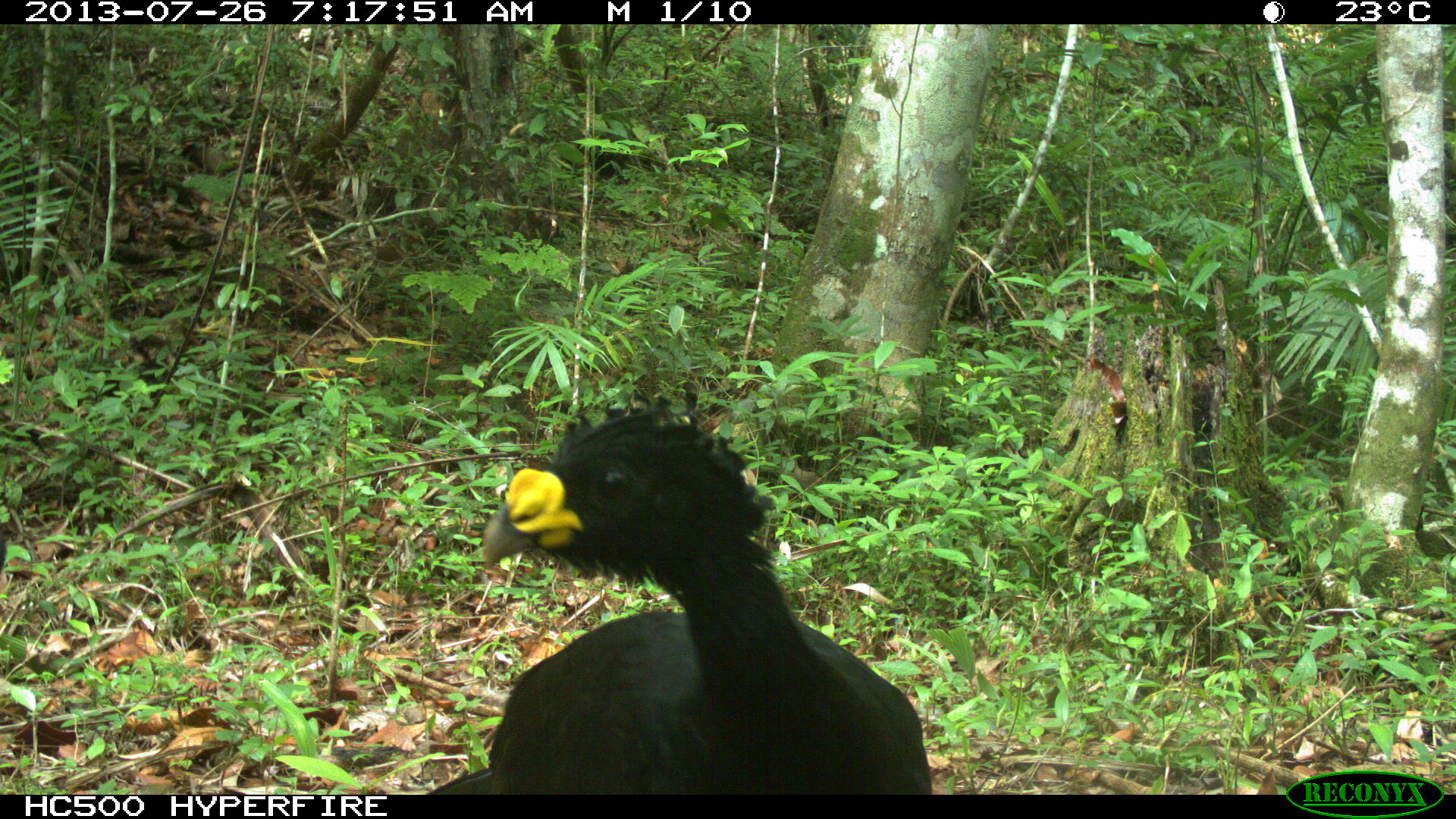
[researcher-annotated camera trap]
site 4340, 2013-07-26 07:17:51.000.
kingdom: Animalia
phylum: Chordata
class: Aves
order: Galliformes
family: Cracidae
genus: Crax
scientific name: Crax rubra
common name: great curassow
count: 2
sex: male